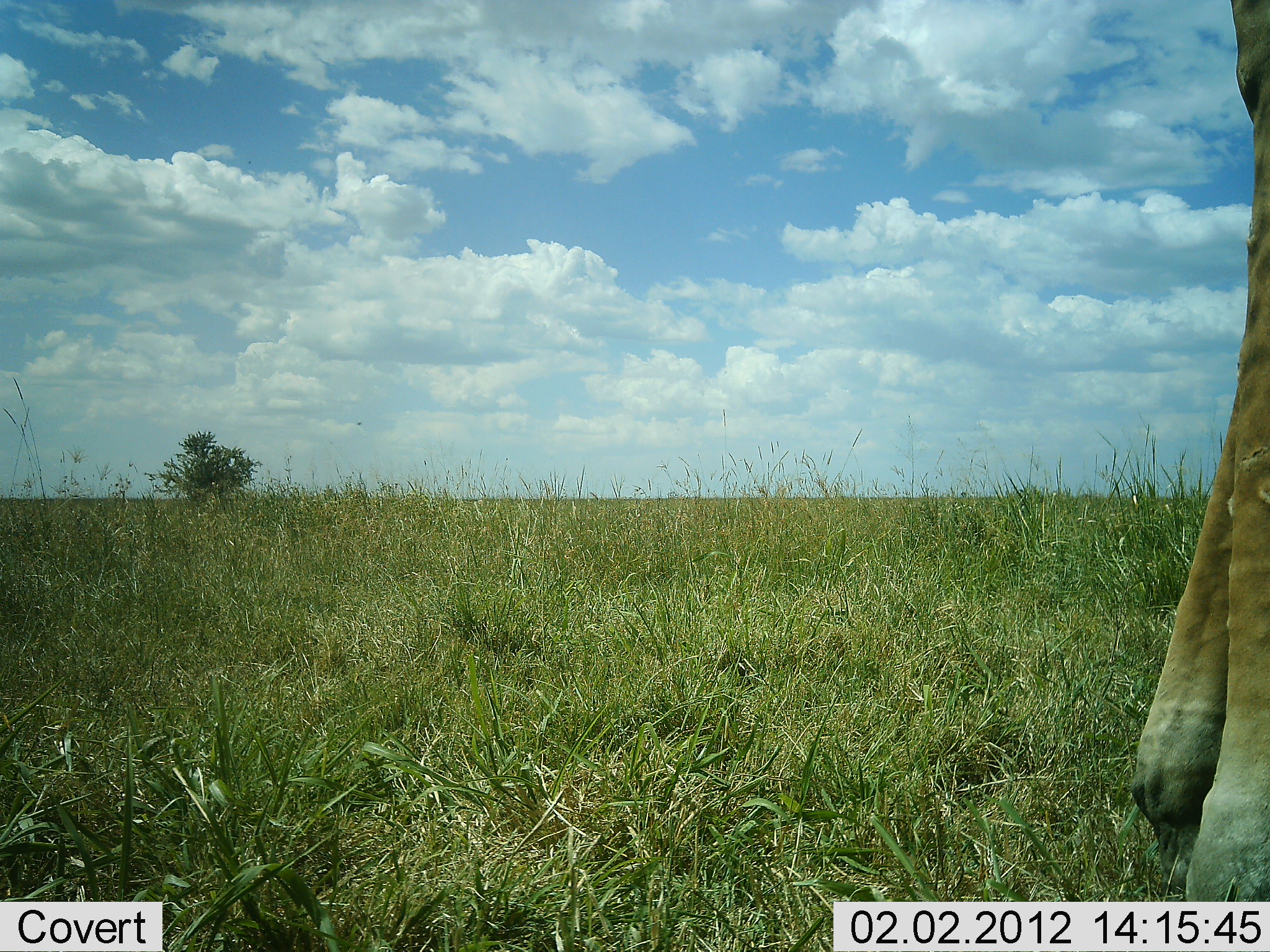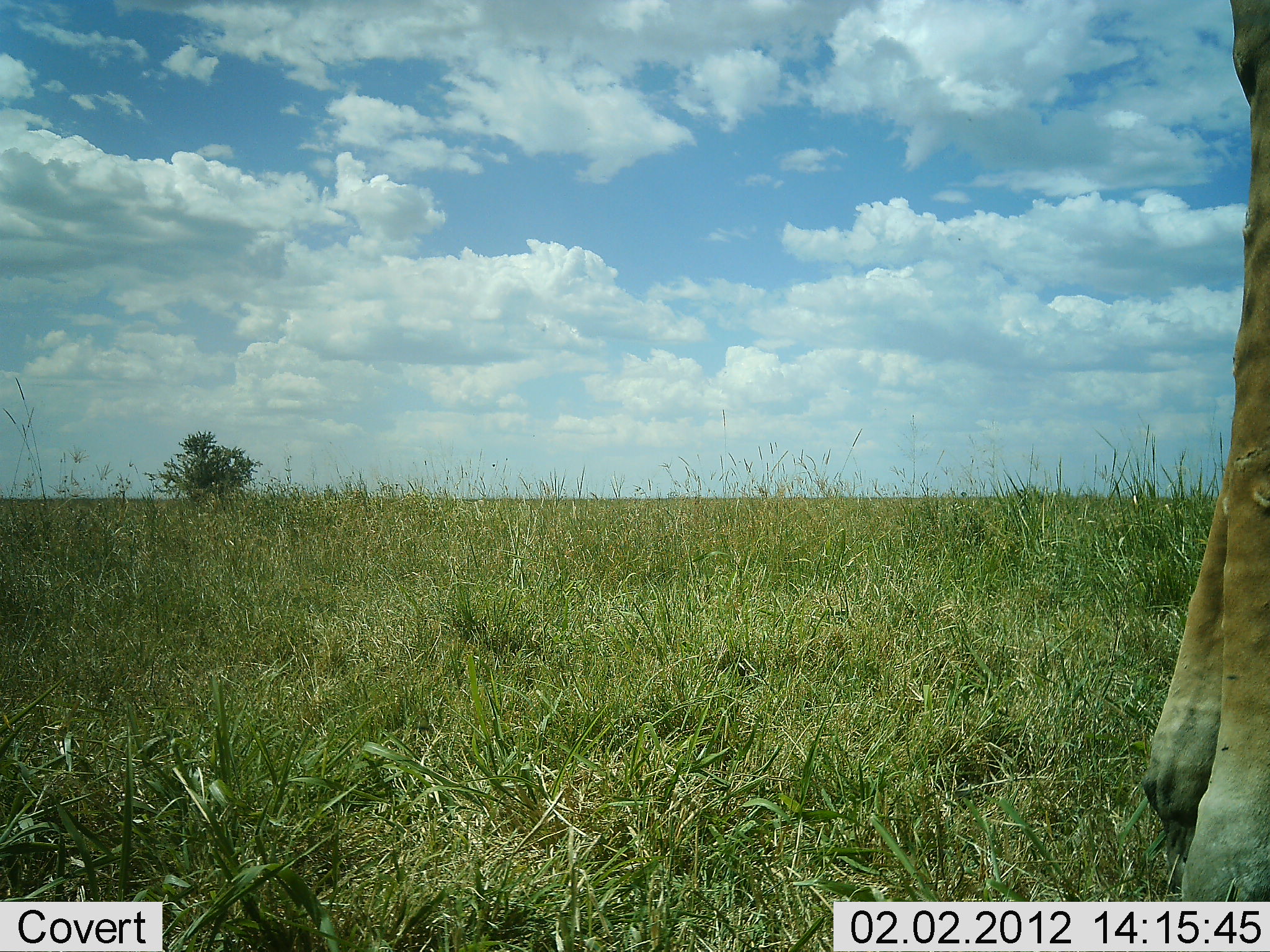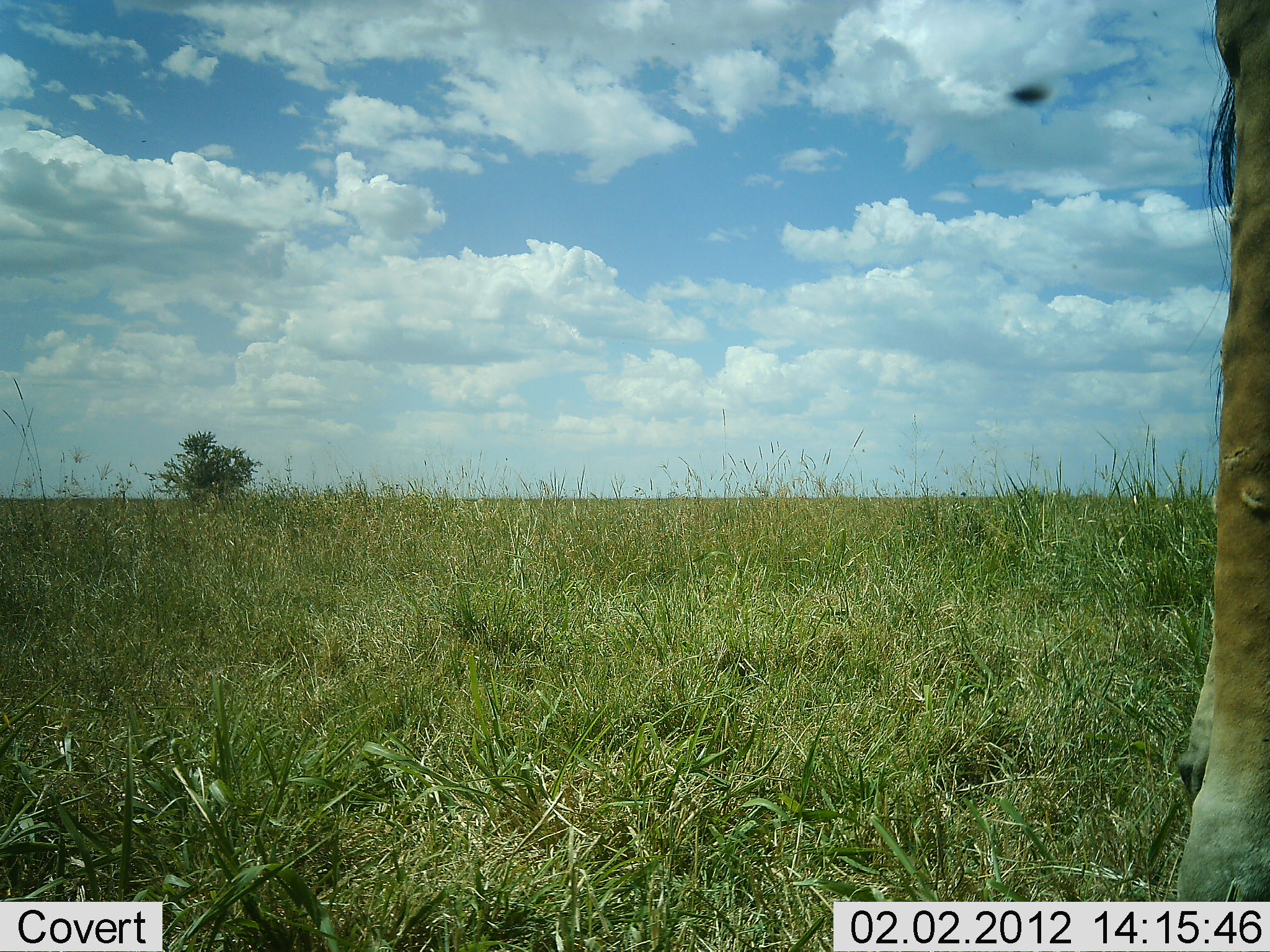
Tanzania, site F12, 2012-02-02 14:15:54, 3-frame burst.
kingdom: Animalia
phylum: Chordata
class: Mammalia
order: Artiodactyla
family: Giraffidae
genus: Giraffa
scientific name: Giraffa camelopardalis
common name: giraffe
Giraffe (Giraffa camelopardalis), count 1. Behavior (volunteer vote fractions): standing 87%, resting 0%, moving 7%, interacting 0%. Young present (vote fraction): 0%. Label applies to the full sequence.